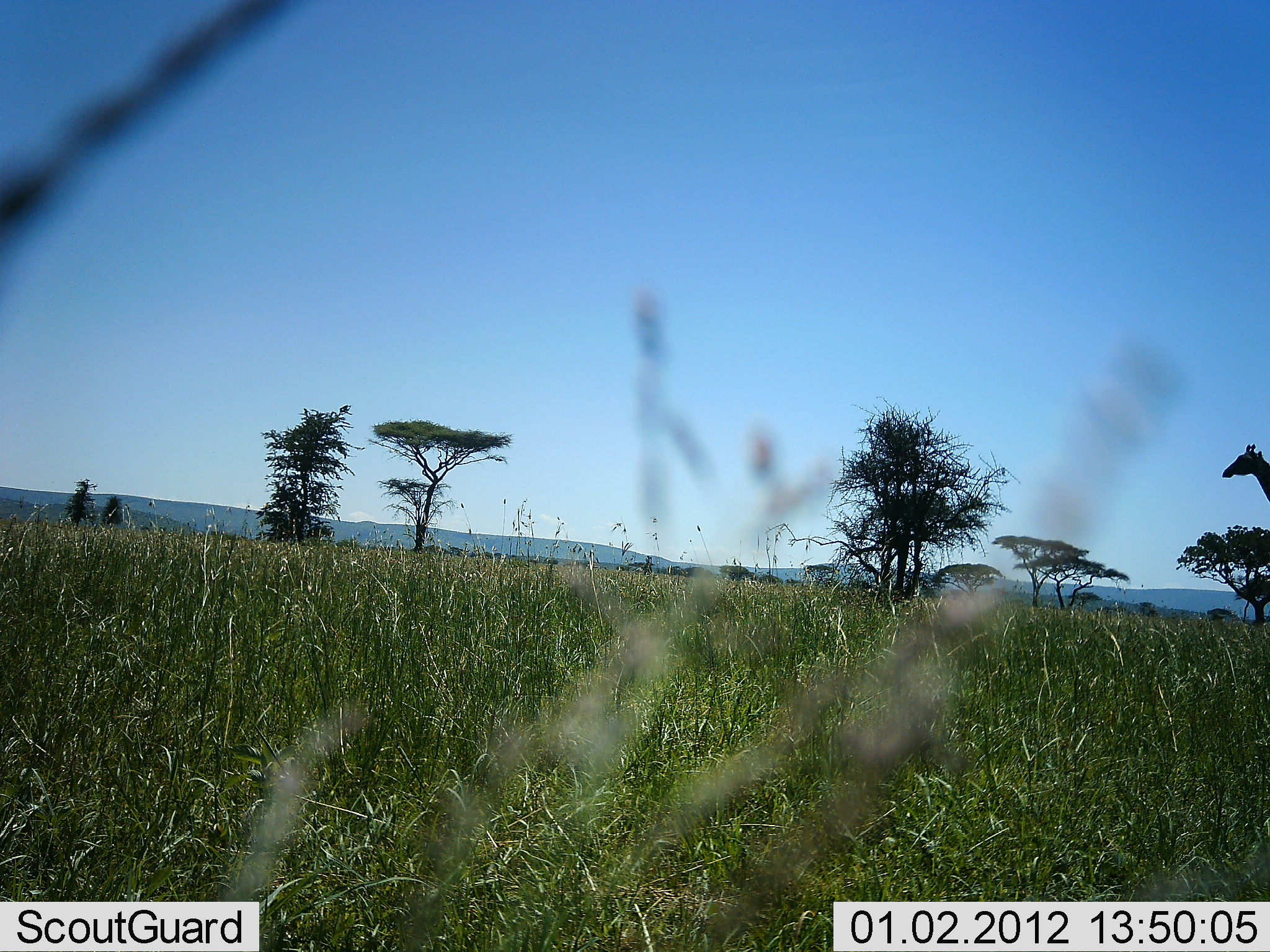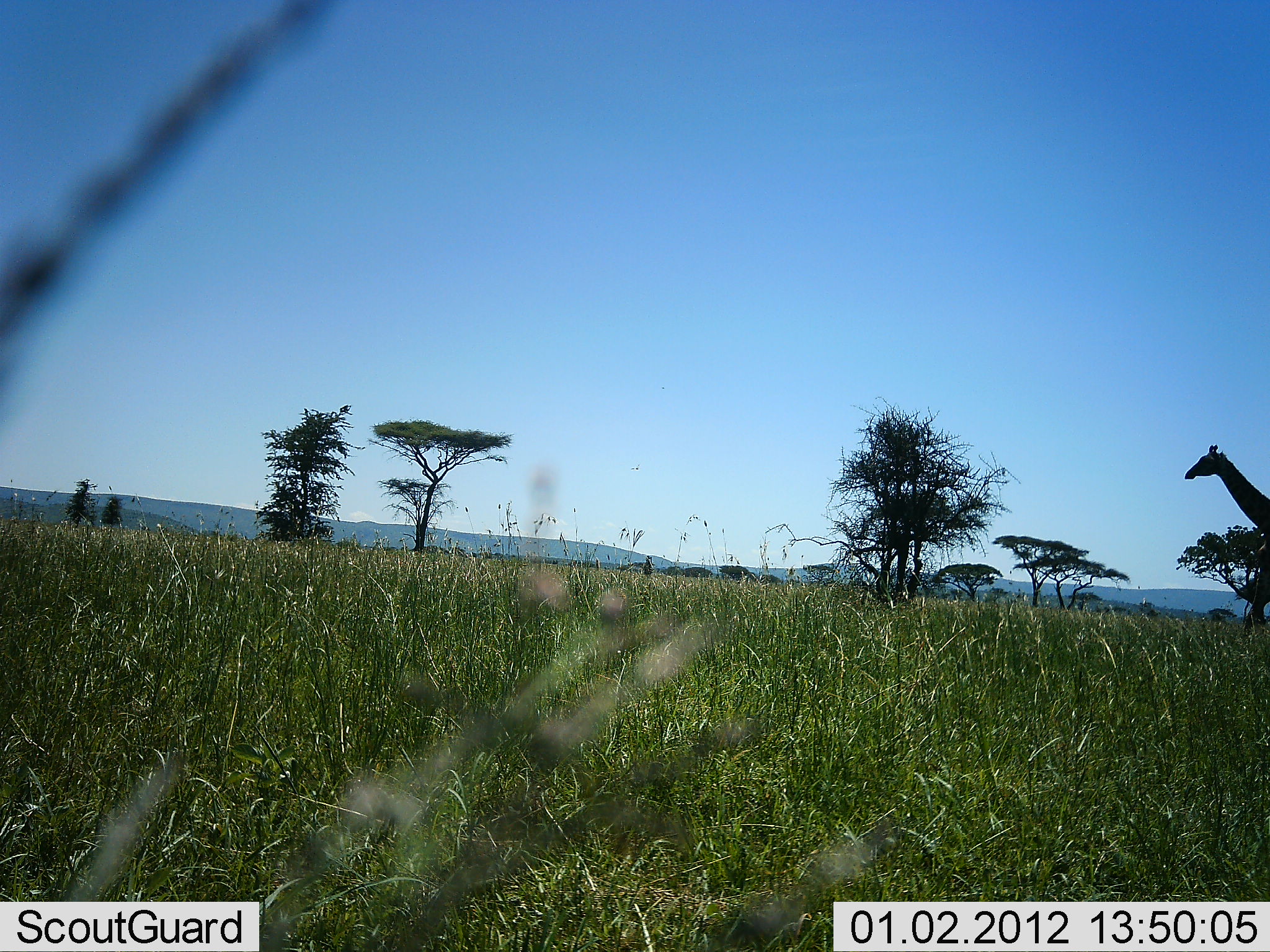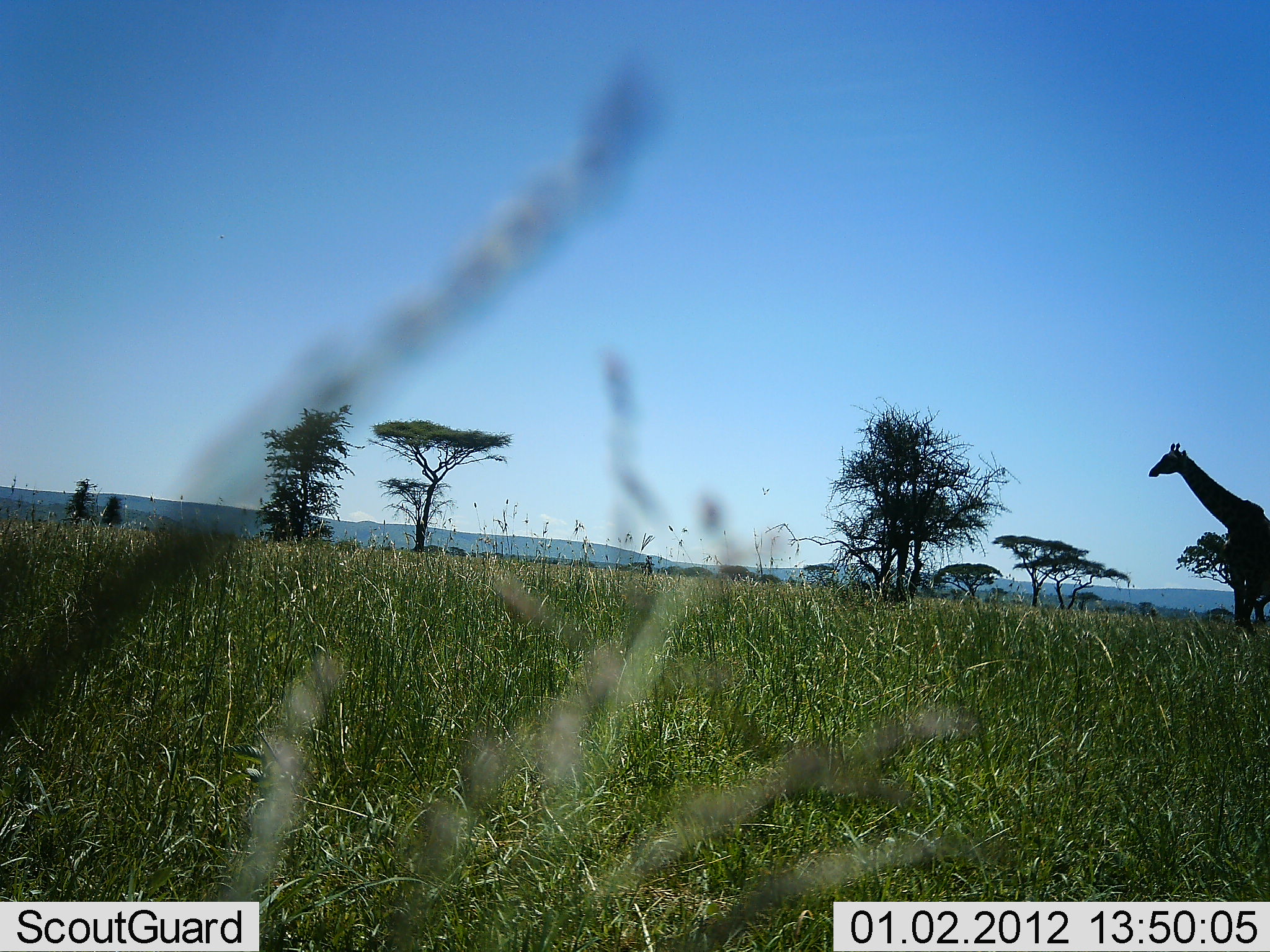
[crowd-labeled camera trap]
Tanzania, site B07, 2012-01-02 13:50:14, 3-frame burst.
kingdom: Animalia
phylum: Chordata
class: Mammalia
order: Artiodactyla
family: Giraffidae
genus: Giraffa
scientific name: Giraffa camelopardalis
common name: giraffe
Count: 1.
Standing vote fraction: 0%.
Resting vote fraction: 0%.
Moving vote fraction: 100%.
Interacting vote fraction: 0%.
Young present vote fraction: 0%.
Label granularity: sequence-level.